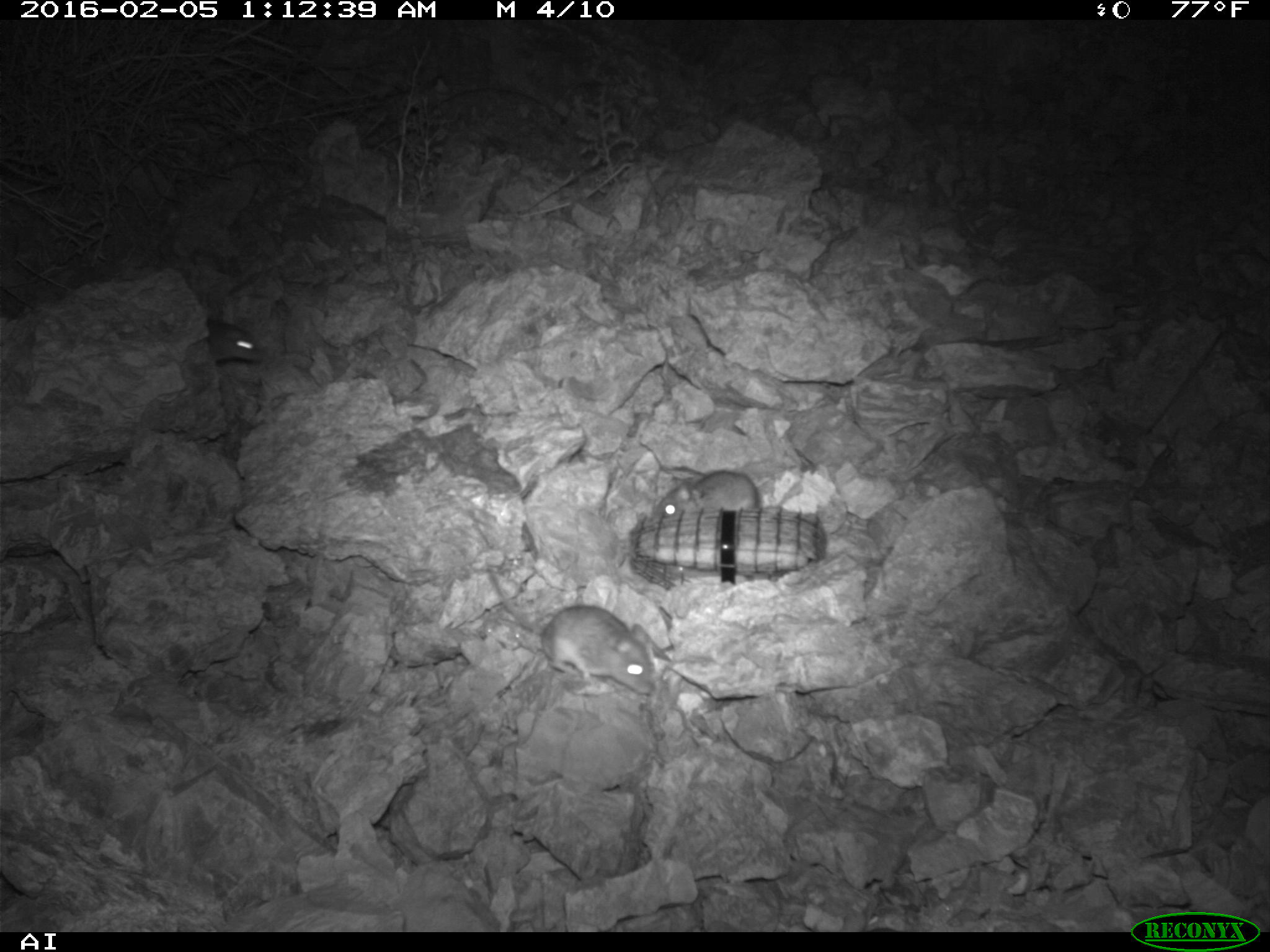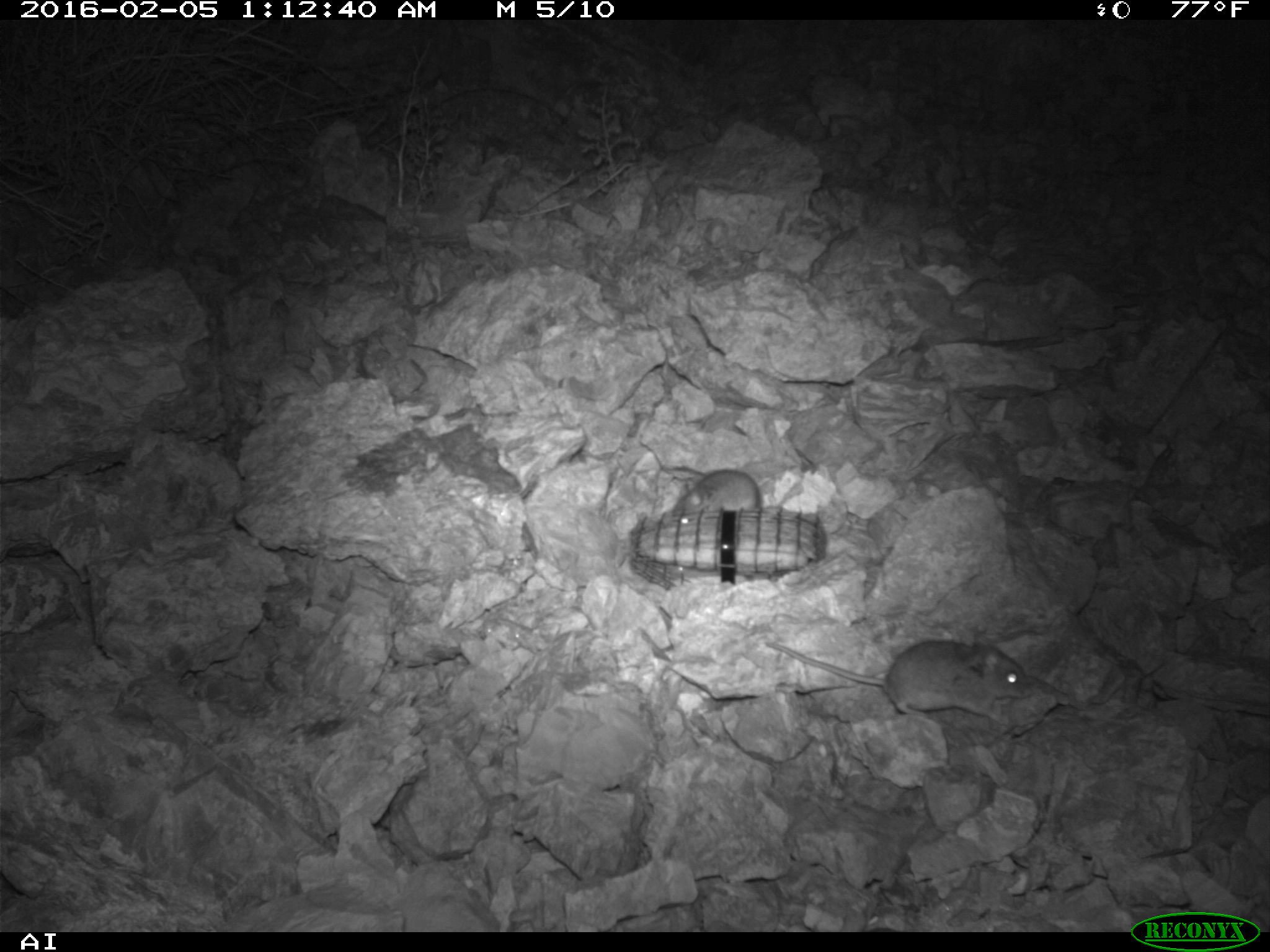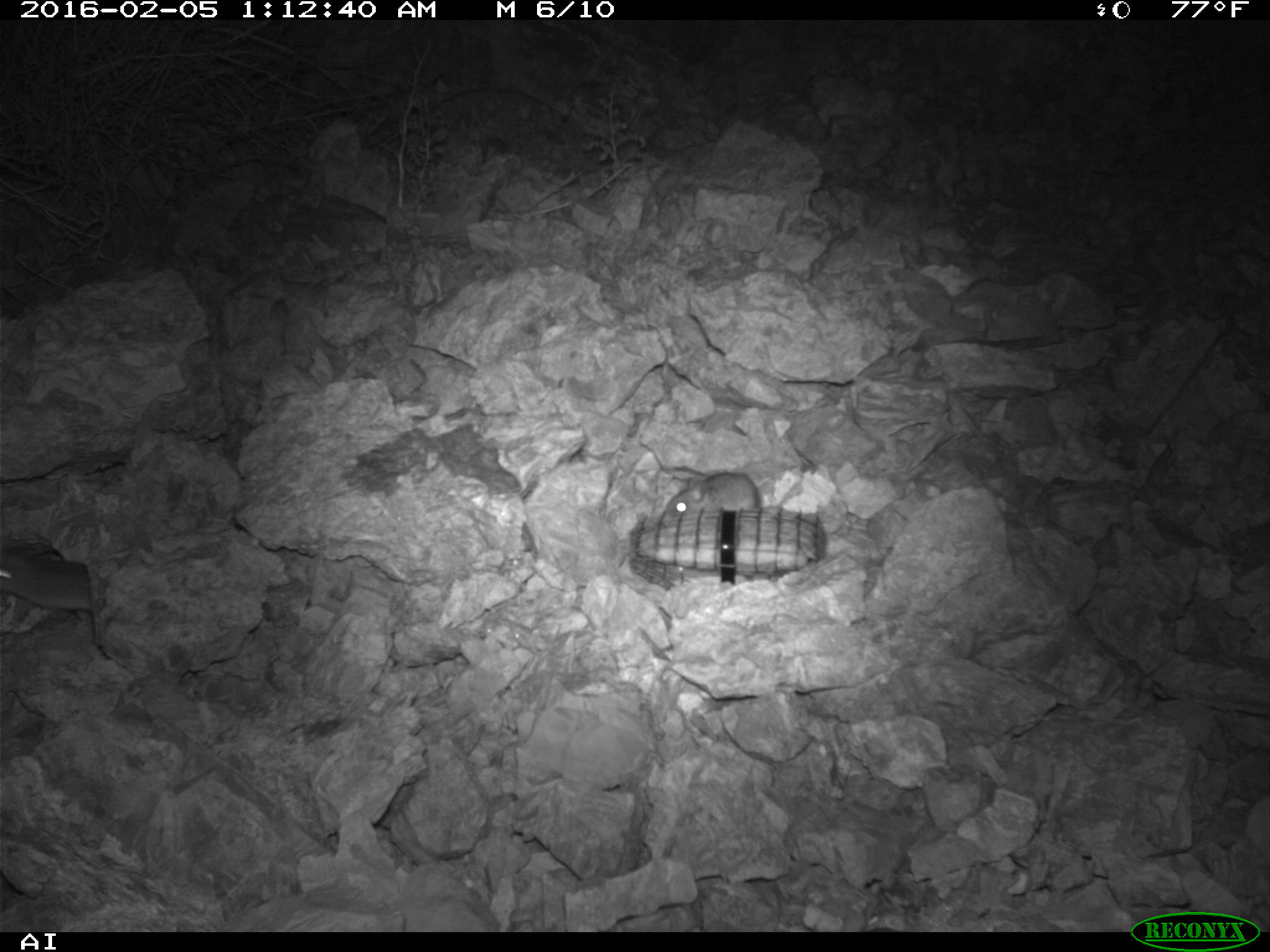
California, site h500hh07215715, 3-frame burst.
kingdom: Animalia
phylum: Chordata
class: Mammalia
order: Rodentia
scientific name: Rodentia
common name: rodent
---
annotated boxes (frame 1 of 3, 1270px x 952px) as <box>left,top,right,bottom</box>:
rodent: <box>486,566,656,695</box>; <box>658,471,758,517</box>; <box>206,318,262,361</box>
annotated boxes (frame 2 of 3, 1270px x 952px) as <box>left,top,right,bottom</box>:
rodent: <box>765,638,1032,717</box>; <box>672,468,760,526</box>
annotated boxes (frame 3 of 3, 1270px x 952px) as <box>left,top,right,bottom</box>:
rodent: <box>660,464,757,526</box>